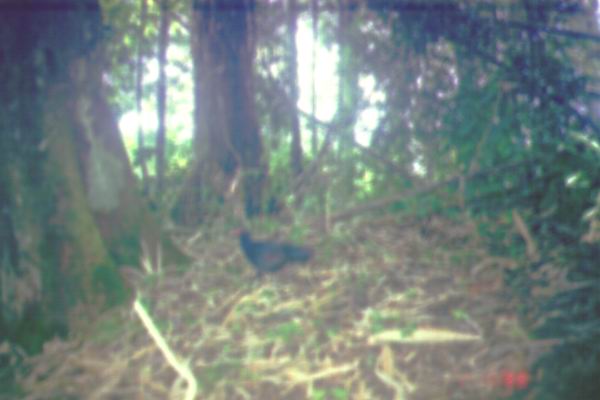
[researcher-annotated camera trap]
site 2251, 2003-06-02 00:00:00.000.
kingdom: Animalia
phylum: Chordata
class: Aves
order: Galliformes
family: Phasianidae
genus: Lophura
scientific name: Lophura inornata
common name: salvadori's pheasant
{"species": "Lophura inornata (salvadori's pheasant)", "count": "1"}